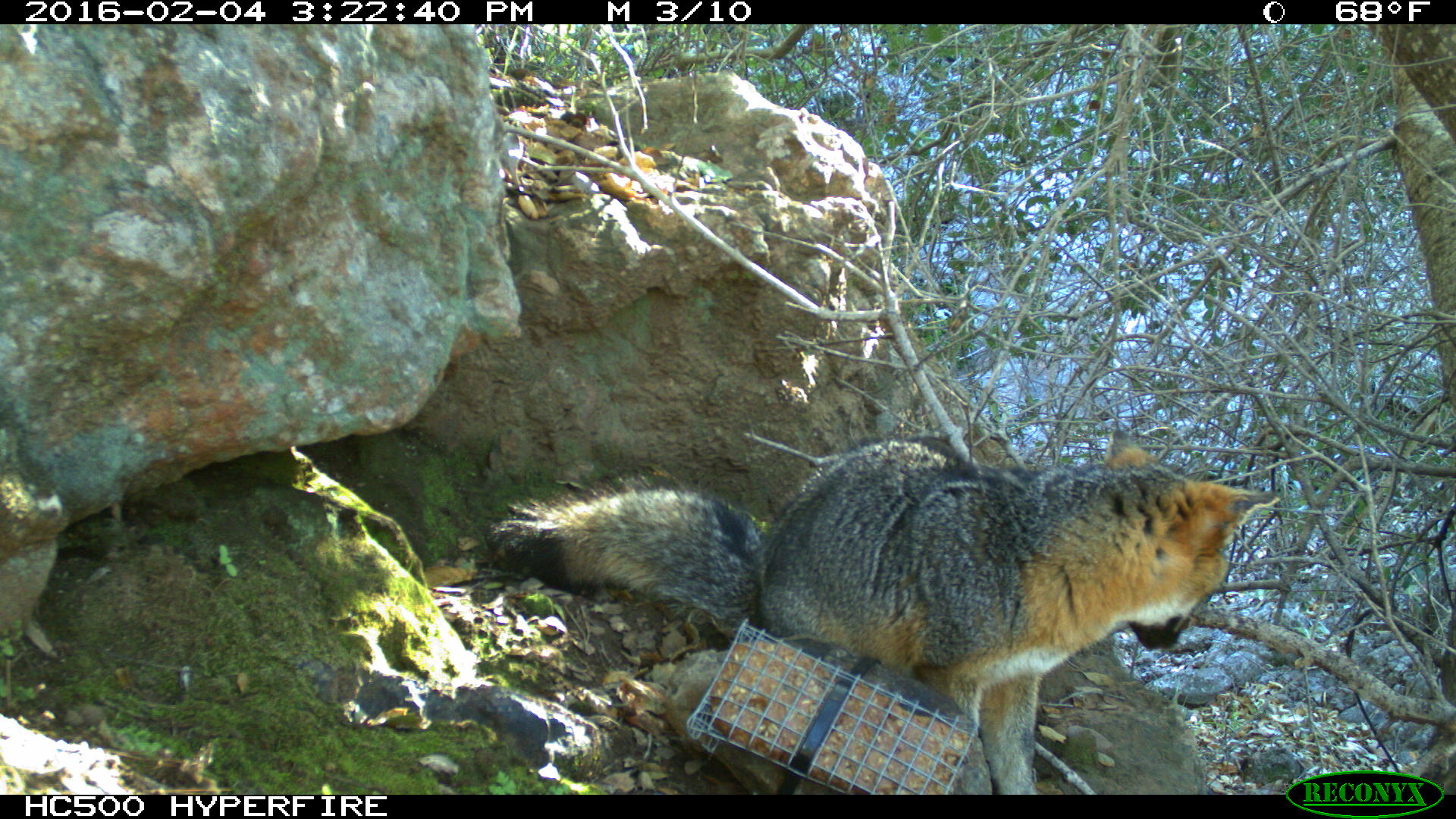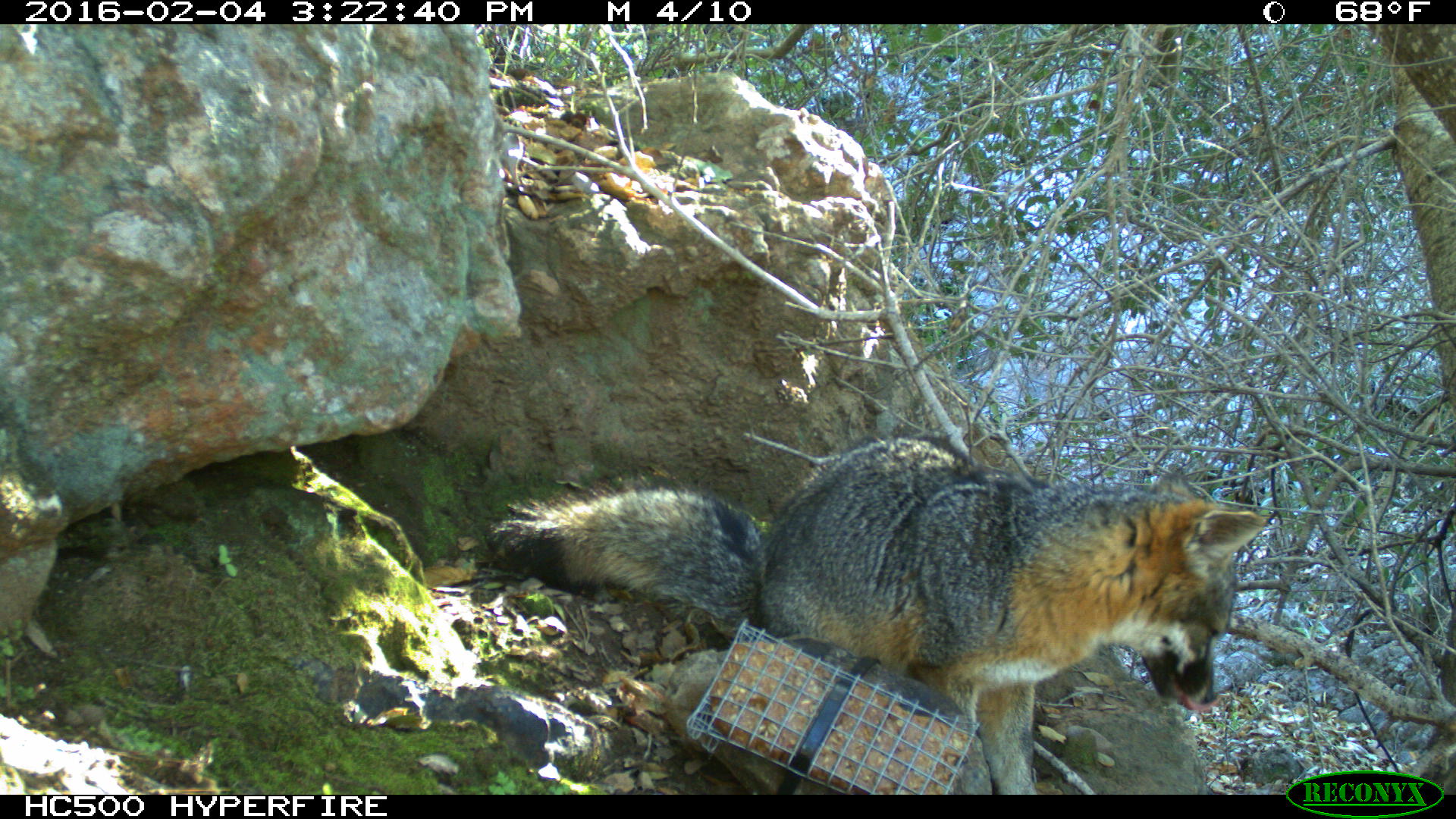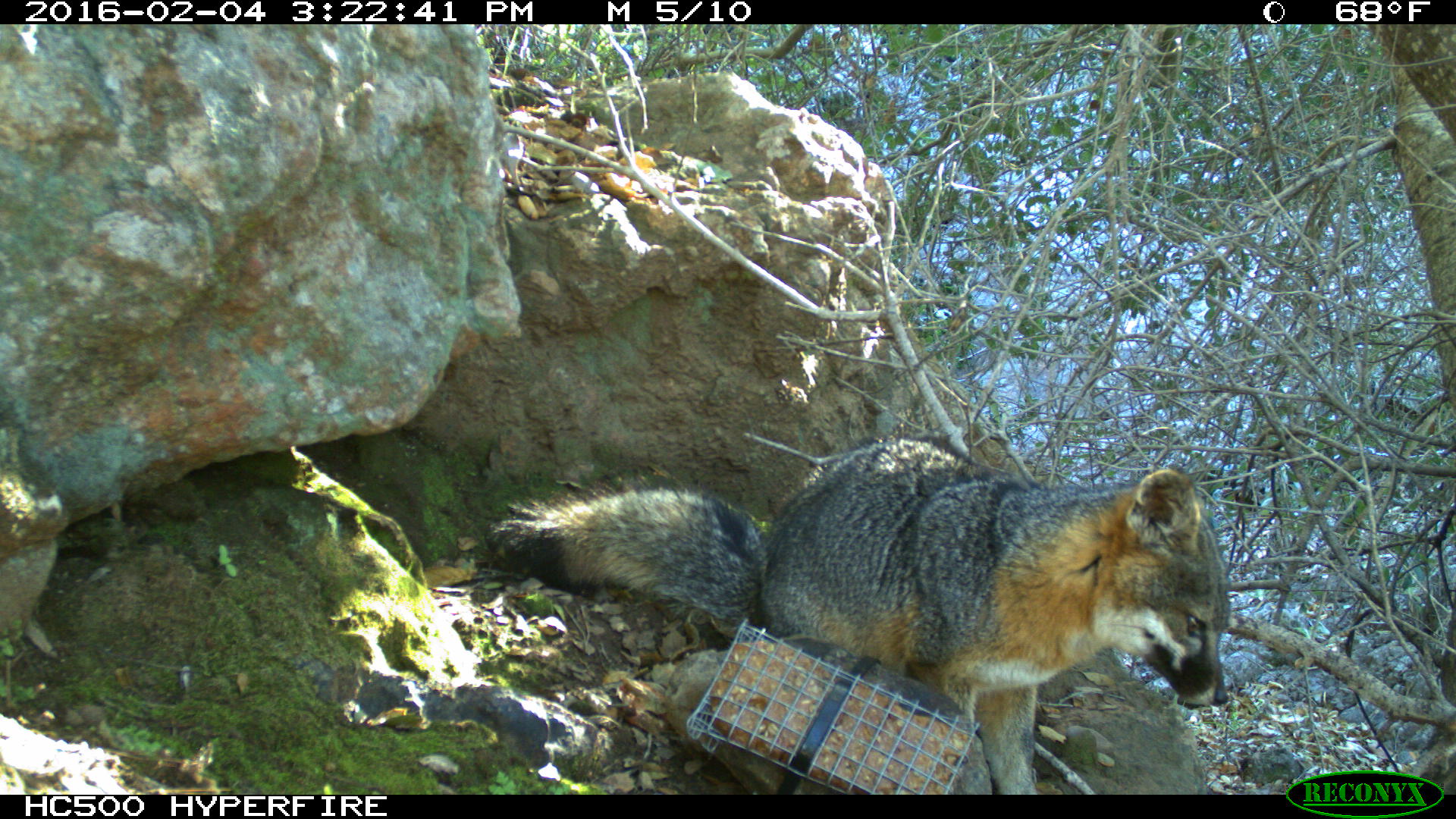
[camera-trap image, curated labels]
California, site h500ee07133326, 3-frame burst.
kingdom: Animalia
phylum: Chordata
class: Mammalia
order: Carnivora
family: Canidae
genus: Urocyon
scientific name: Urocyon littoralis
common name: island fox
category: fox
Fox (island fox) (Urocyon littoralis).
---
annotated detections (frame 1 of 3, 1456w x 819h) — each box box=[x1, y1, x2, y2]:
fox: box=[497, 428, 1281, 794]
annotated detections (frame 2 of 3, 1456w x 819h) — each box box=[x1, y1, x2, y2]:
fox: box=[488, 433, 1268, 794]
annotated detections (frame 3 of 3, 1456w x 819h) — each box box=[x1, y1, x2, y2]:
fox: box=[483, 435, 1227, 794]